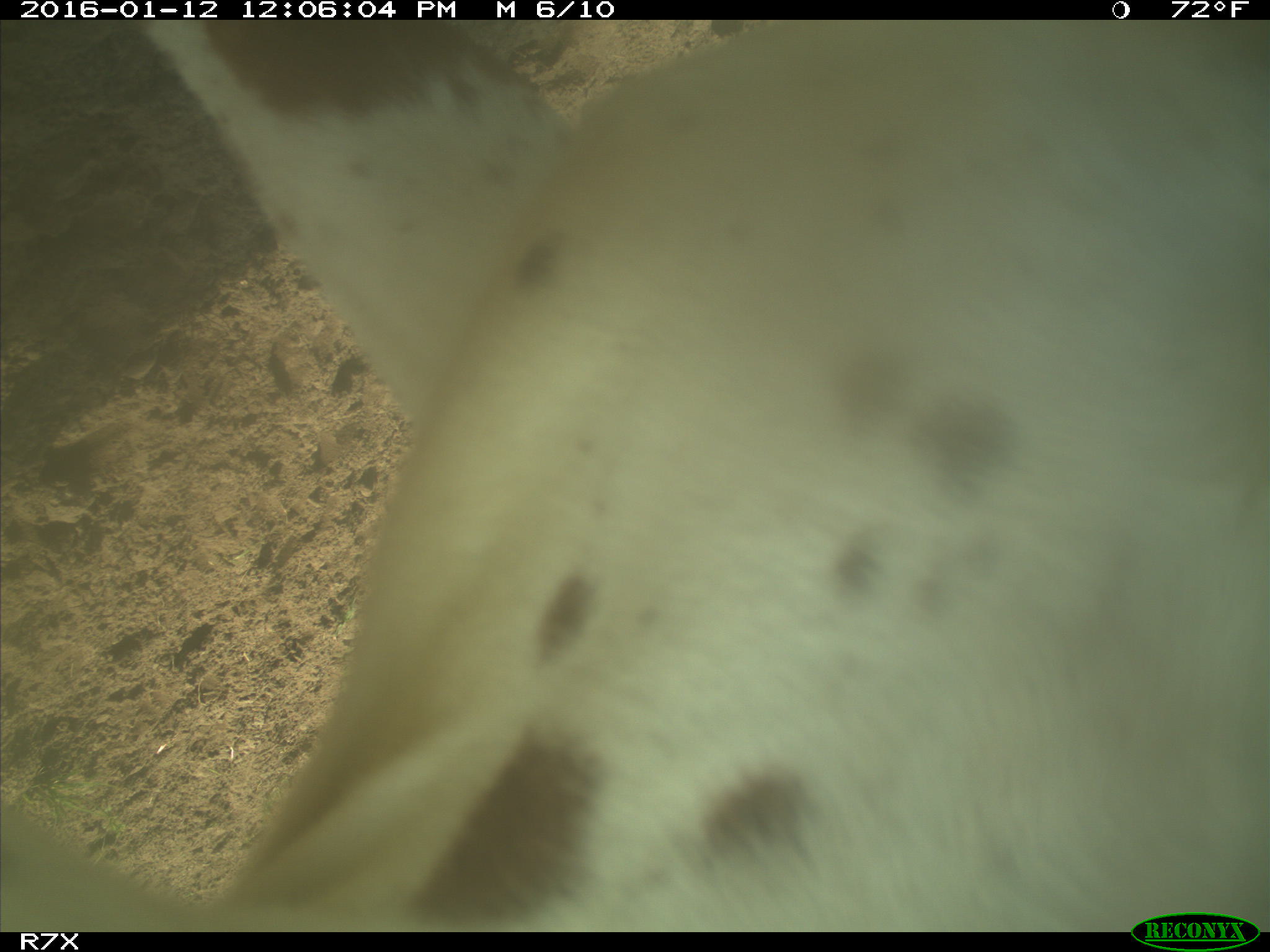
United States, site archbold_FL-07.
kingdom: Animalia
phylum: Chordata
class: Mammalia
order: Artiodactyla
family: Bovidae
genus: Bos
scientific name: Bos taurus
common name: domestic cow